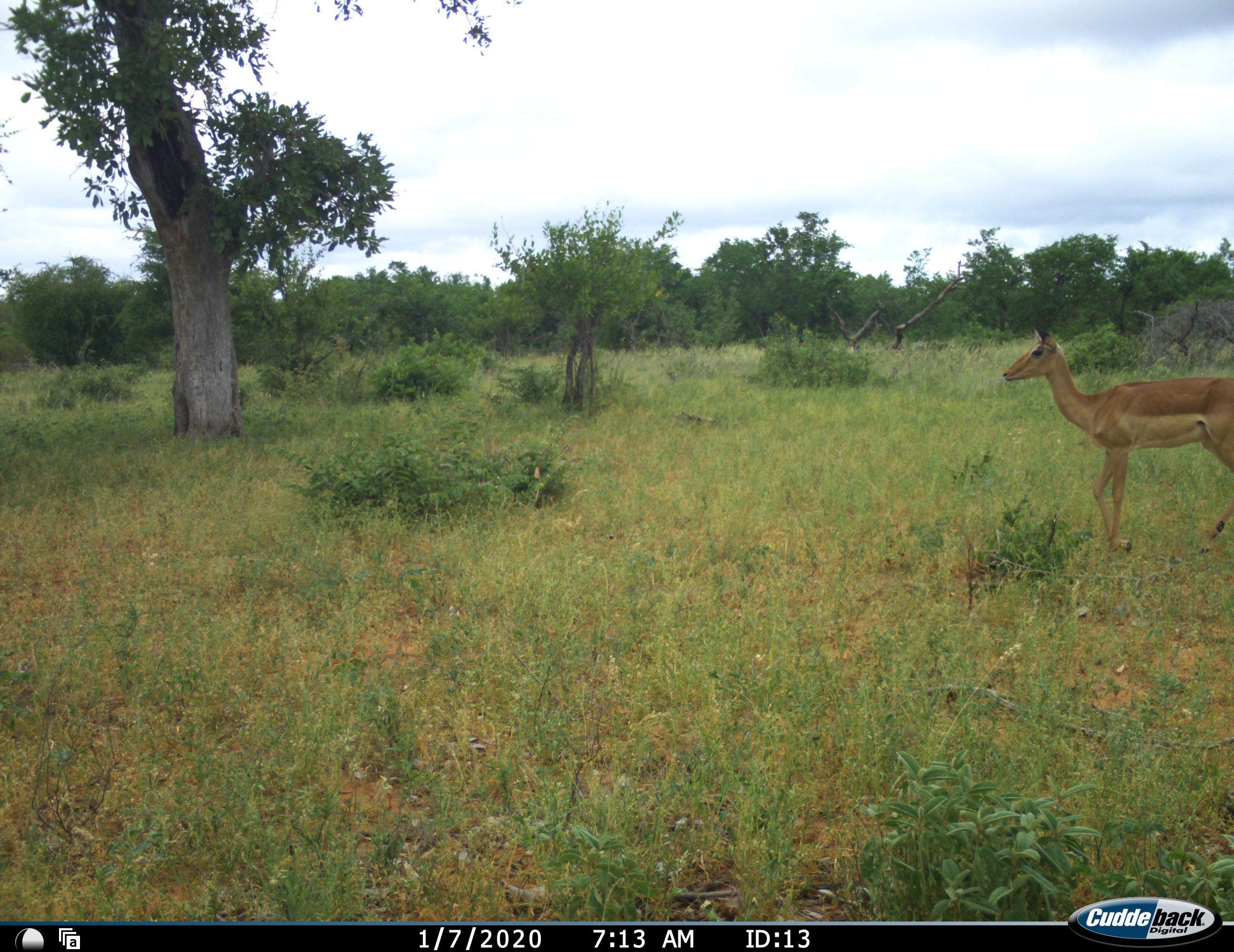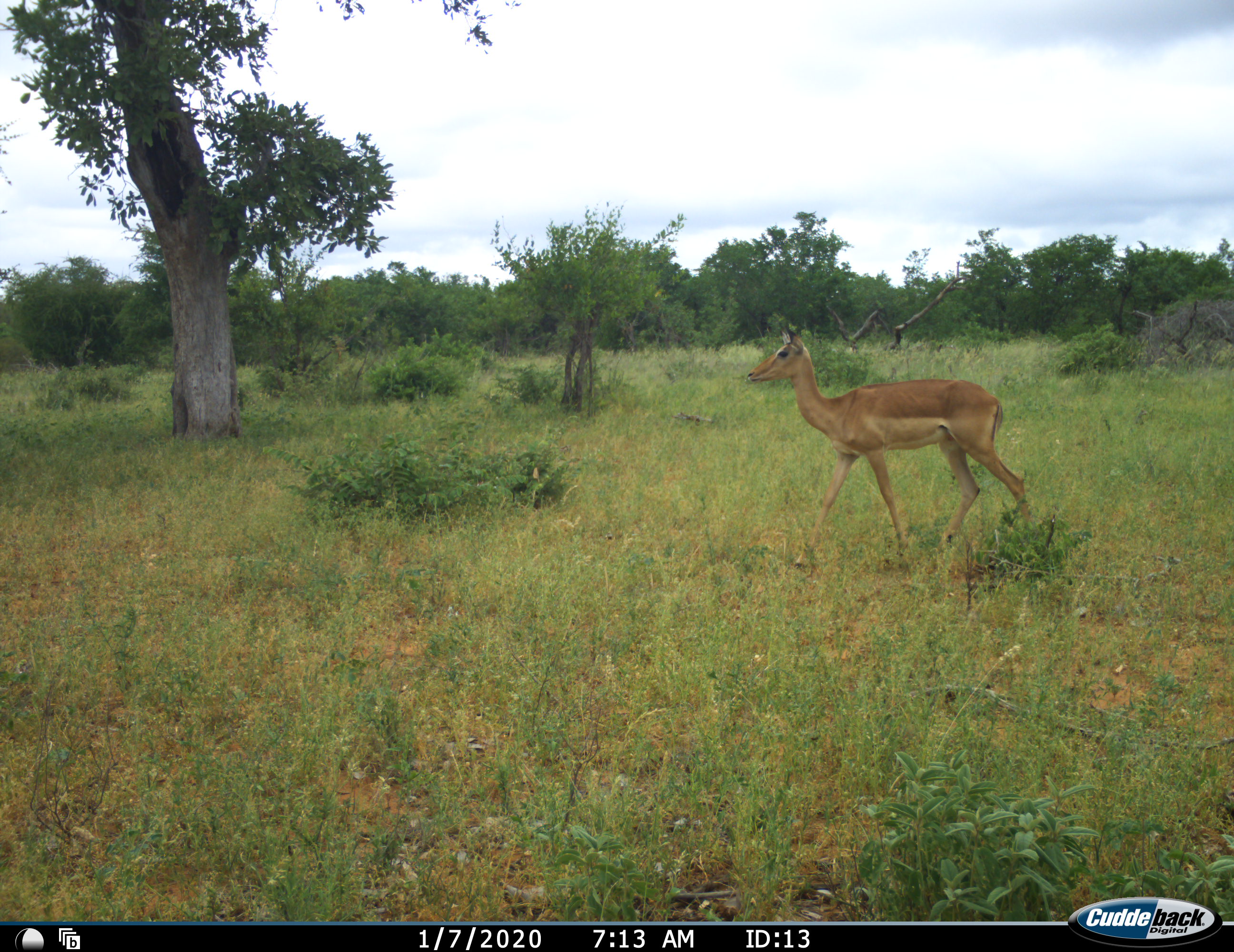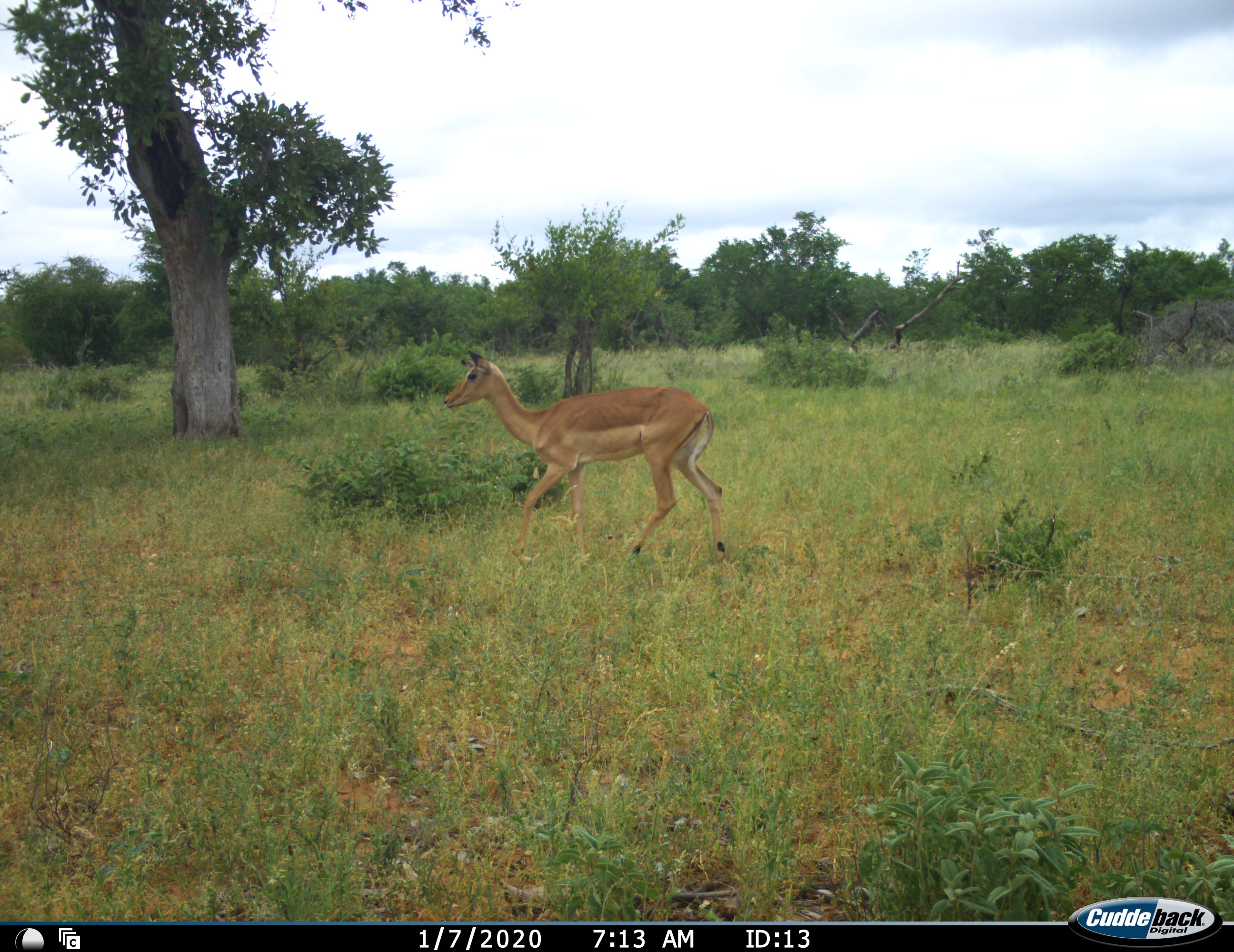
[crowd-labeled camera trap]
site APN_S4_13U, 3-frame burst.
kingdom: Animalia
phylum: Chordata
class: Mammalia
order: Artiodactyla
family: Bovidae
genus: Aepyceros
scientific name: Aepyceros melampus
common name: impala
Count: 1.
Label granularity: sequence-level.